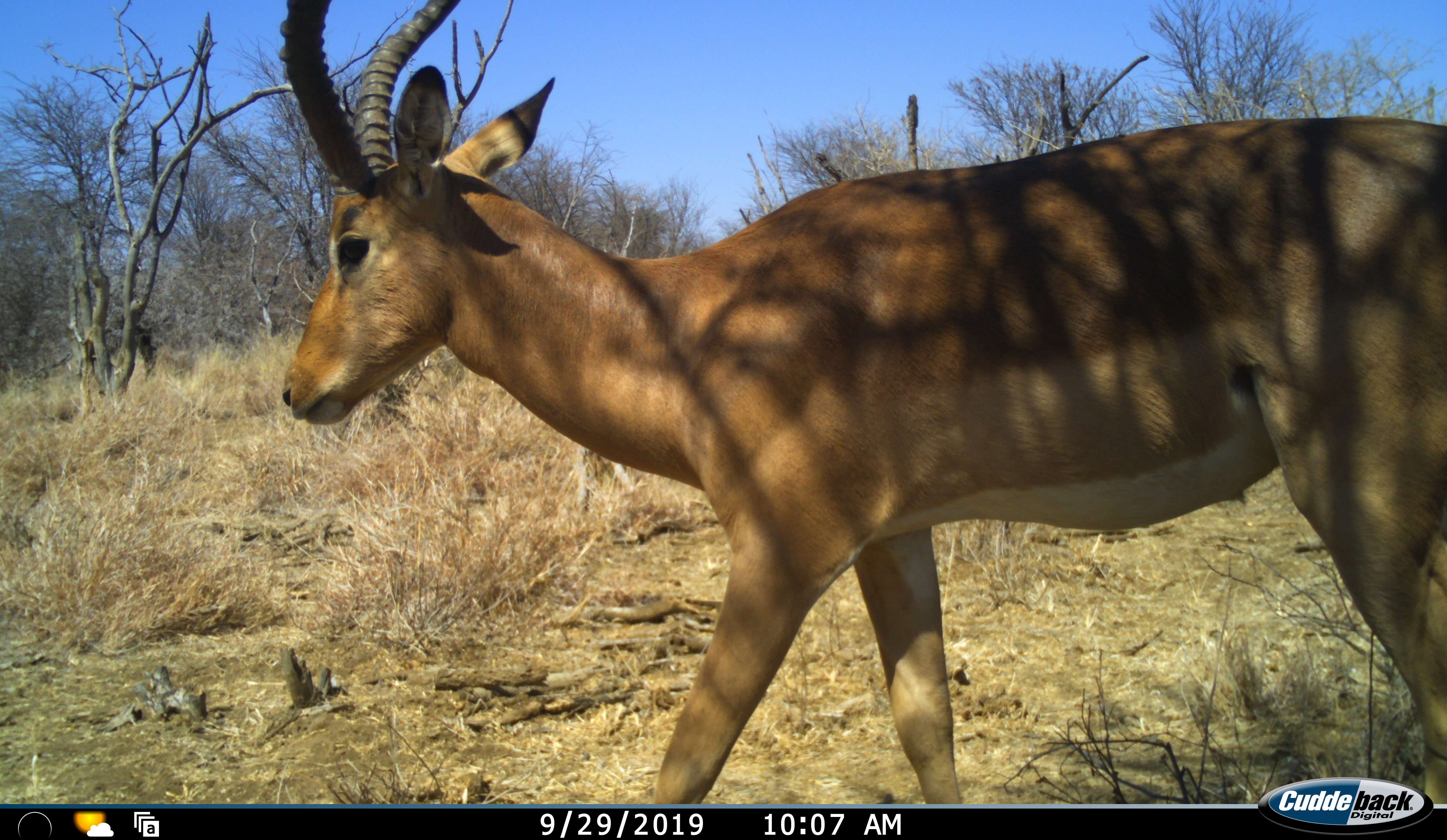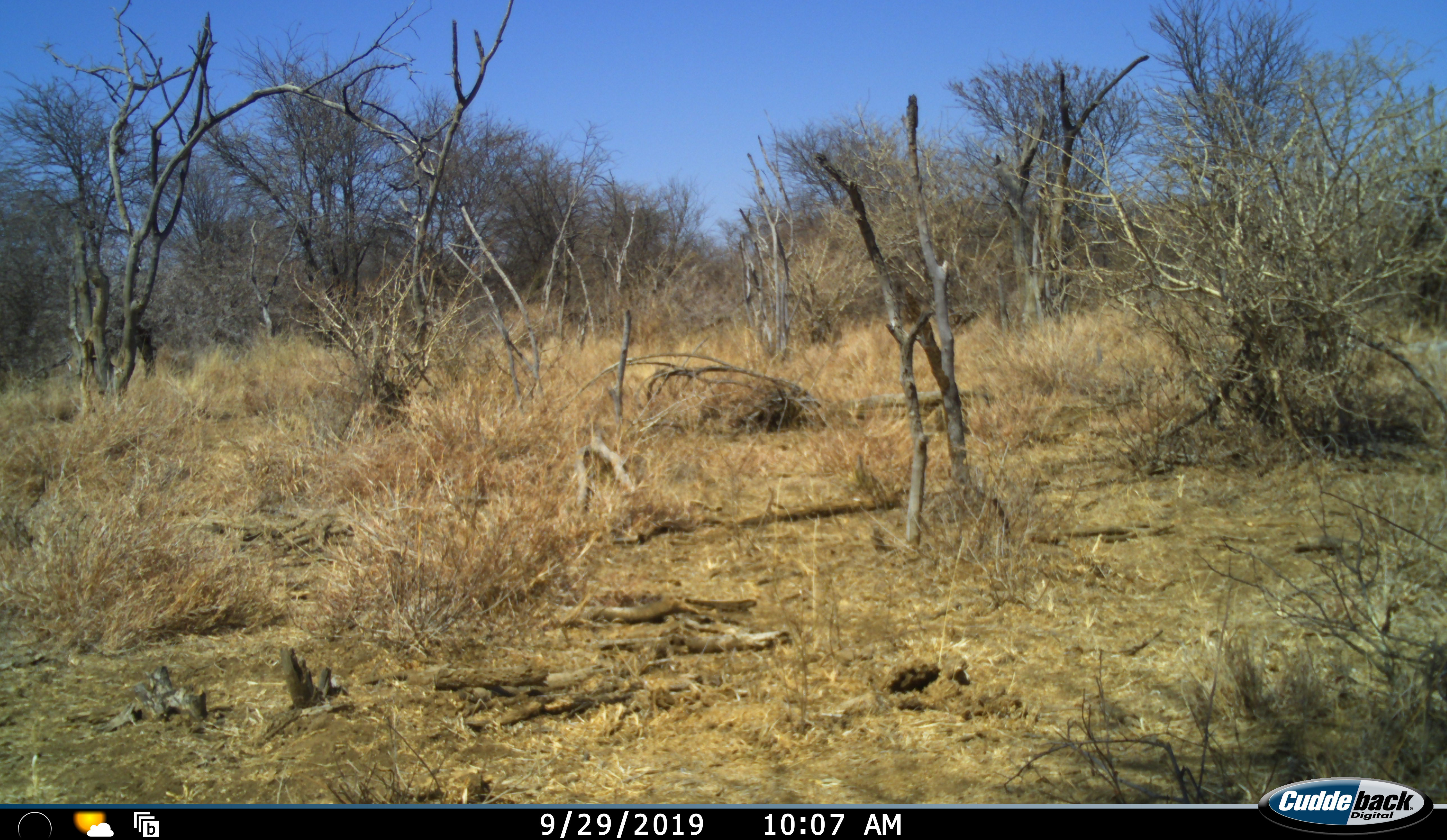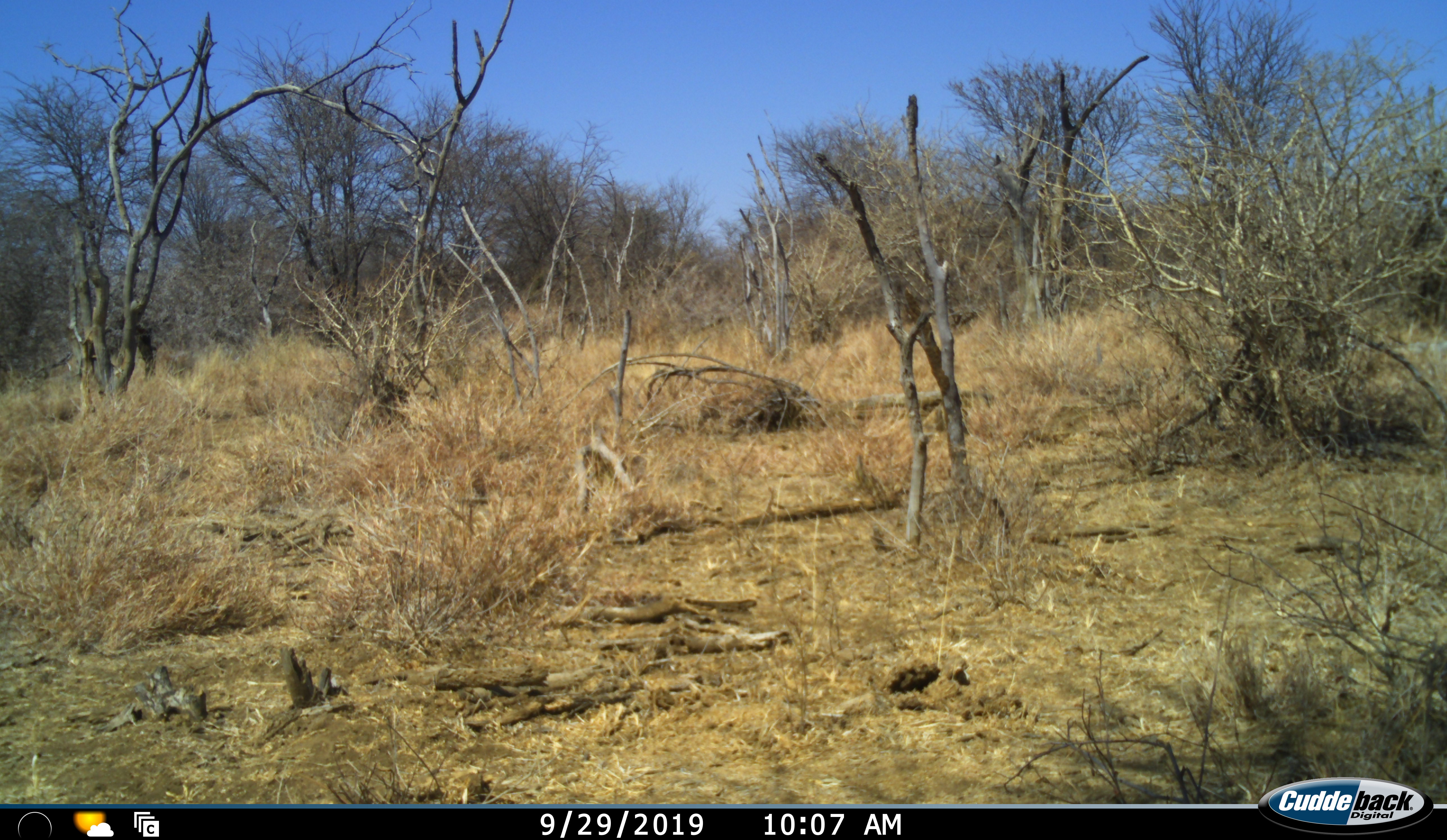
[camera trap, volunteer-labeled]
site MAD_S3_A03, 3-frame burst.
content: unidentified animal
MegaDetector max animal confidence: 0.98